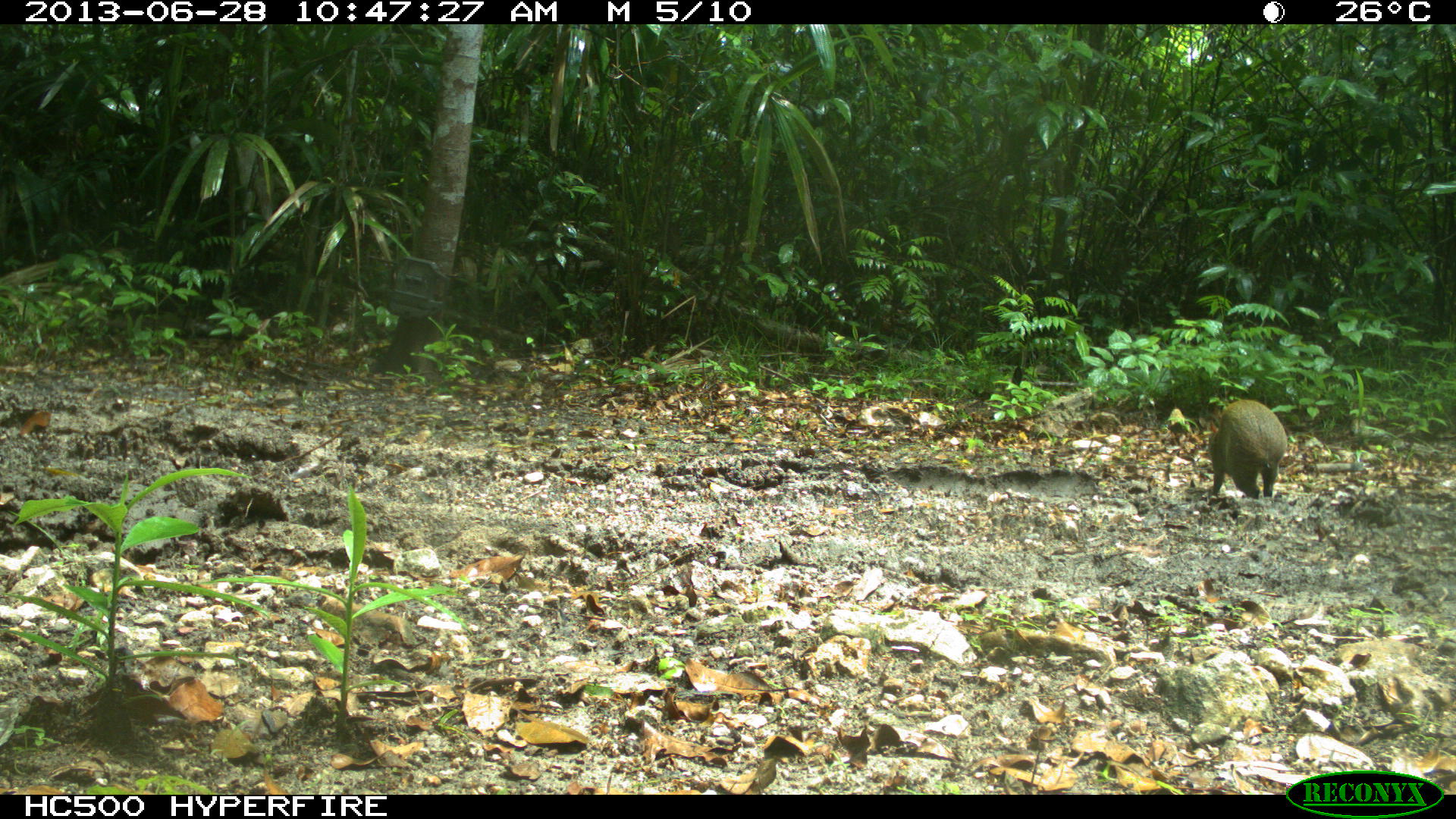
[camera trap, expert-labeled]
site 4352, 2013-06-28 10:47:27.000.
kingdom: Animalia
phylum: Chordata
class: Mammalia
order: Rodentia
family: Dasyproctidae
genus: Dasyprocta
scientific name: Dasyprocta punctata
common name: central american agouti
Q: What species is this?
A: Dasyprocta punctata (central american agouti).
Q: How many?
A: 1.